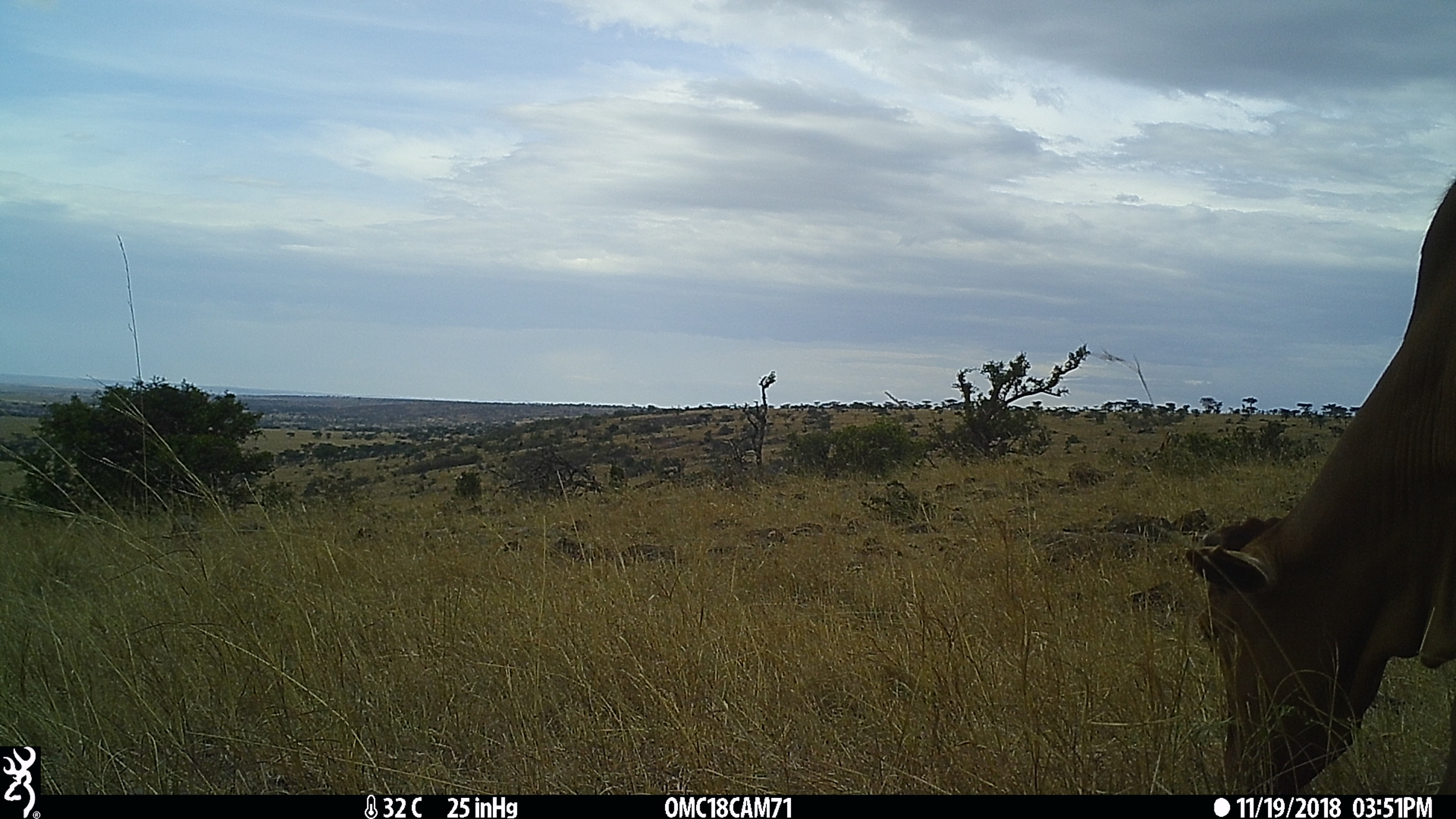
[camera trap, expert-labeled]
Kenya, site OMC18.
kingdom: Animalia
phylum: Chordata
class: Mammalia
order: Artiodactyla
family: Bovidae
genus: Bos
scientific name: Bos taurus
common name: cattle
Cattle (Bos taurus).